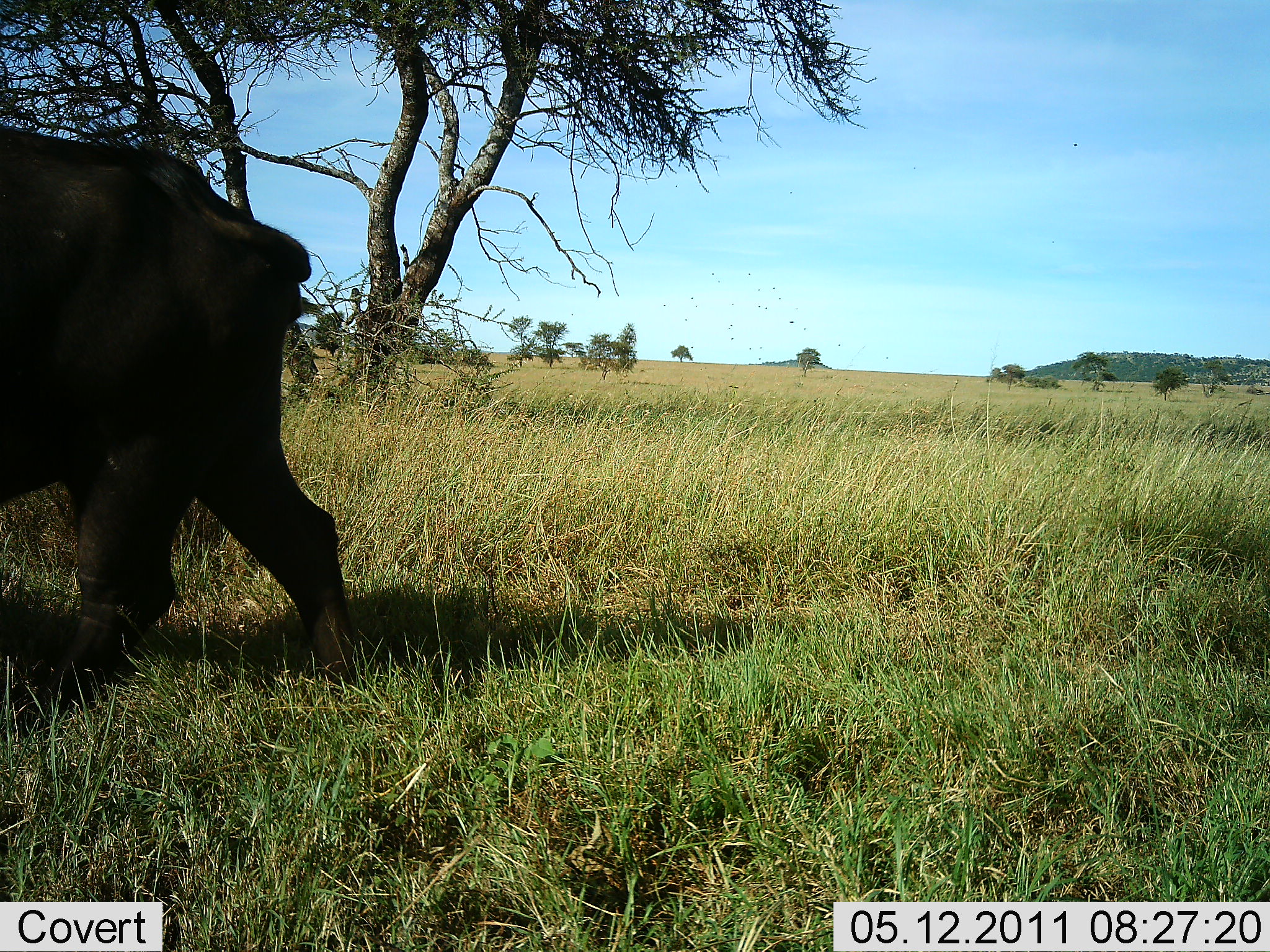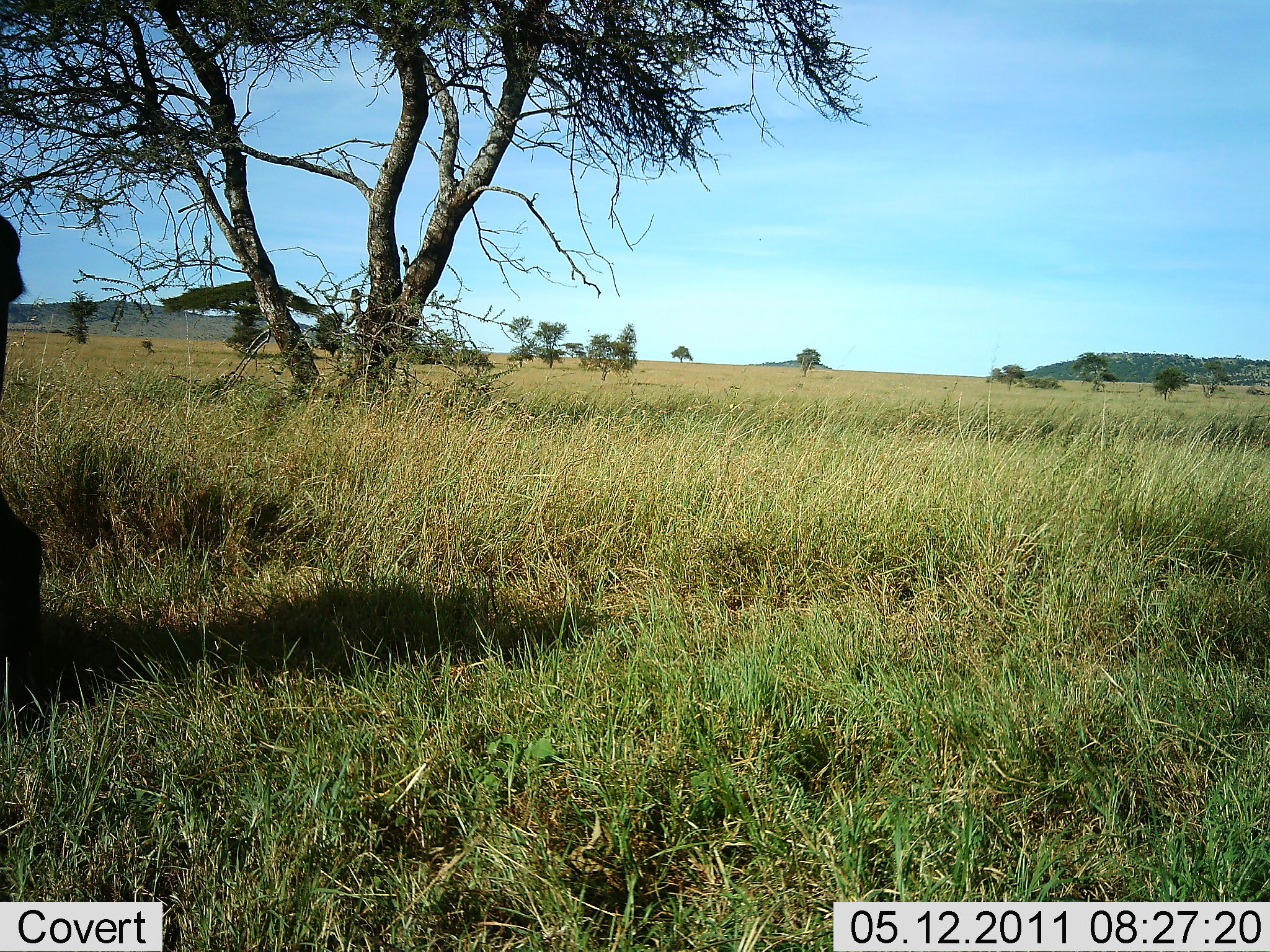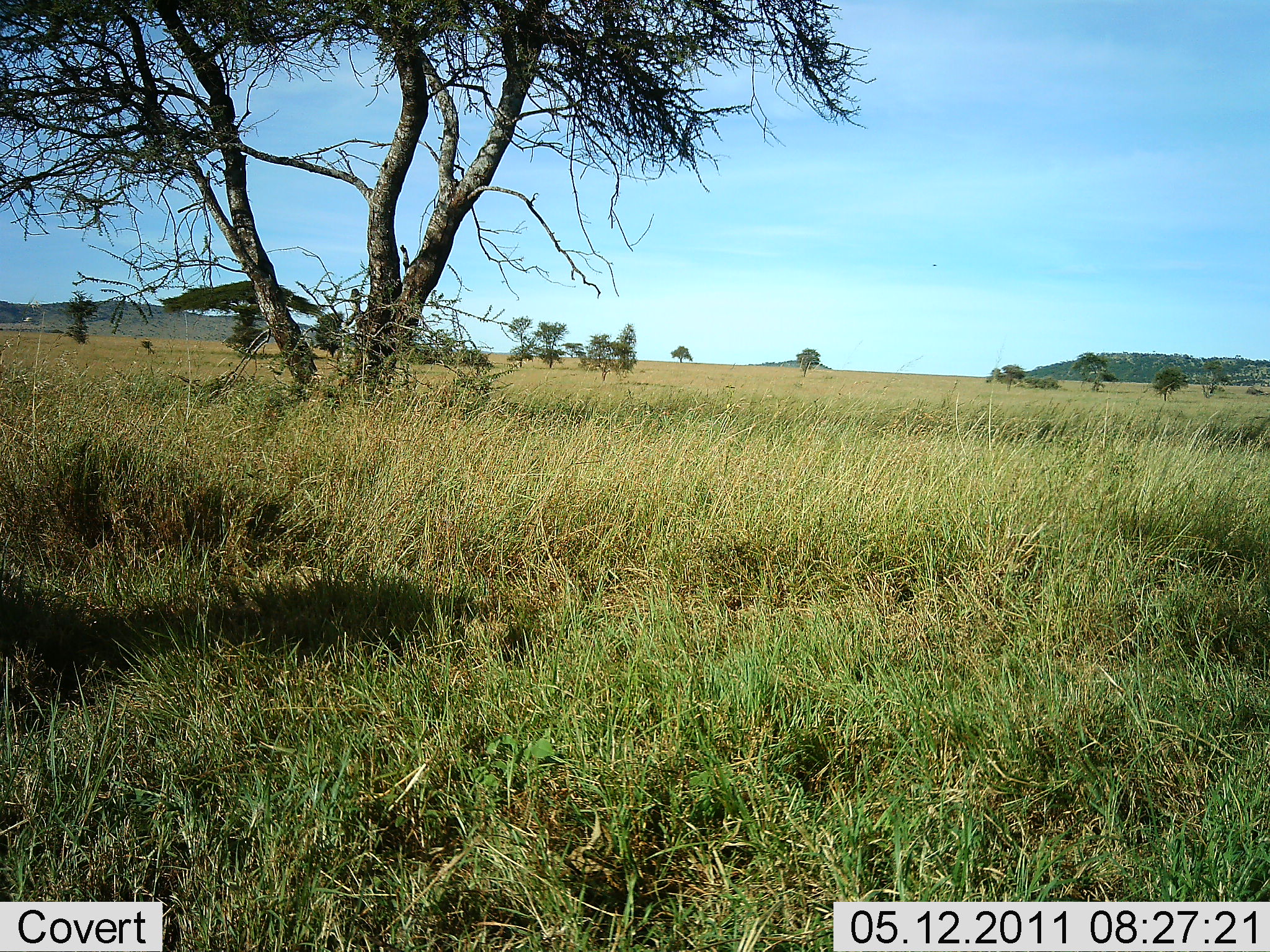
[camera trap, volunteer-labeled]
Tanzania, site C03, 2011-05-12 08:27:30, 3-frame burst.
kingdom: Animalia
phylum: Chordata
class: Mammalia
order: Artiodactyla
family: Bovidae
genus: Syncerus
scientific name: Syncerus caffer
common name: cape buffalo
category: buffalo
Buffalo (cape buffalo) (Syncerus caffer), count 1. Behavior (volunteer vote fractions): standing 0%, resting 0%, moving 100%, interacting 0%. Young present (vote fraction): 0%. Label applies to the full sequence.